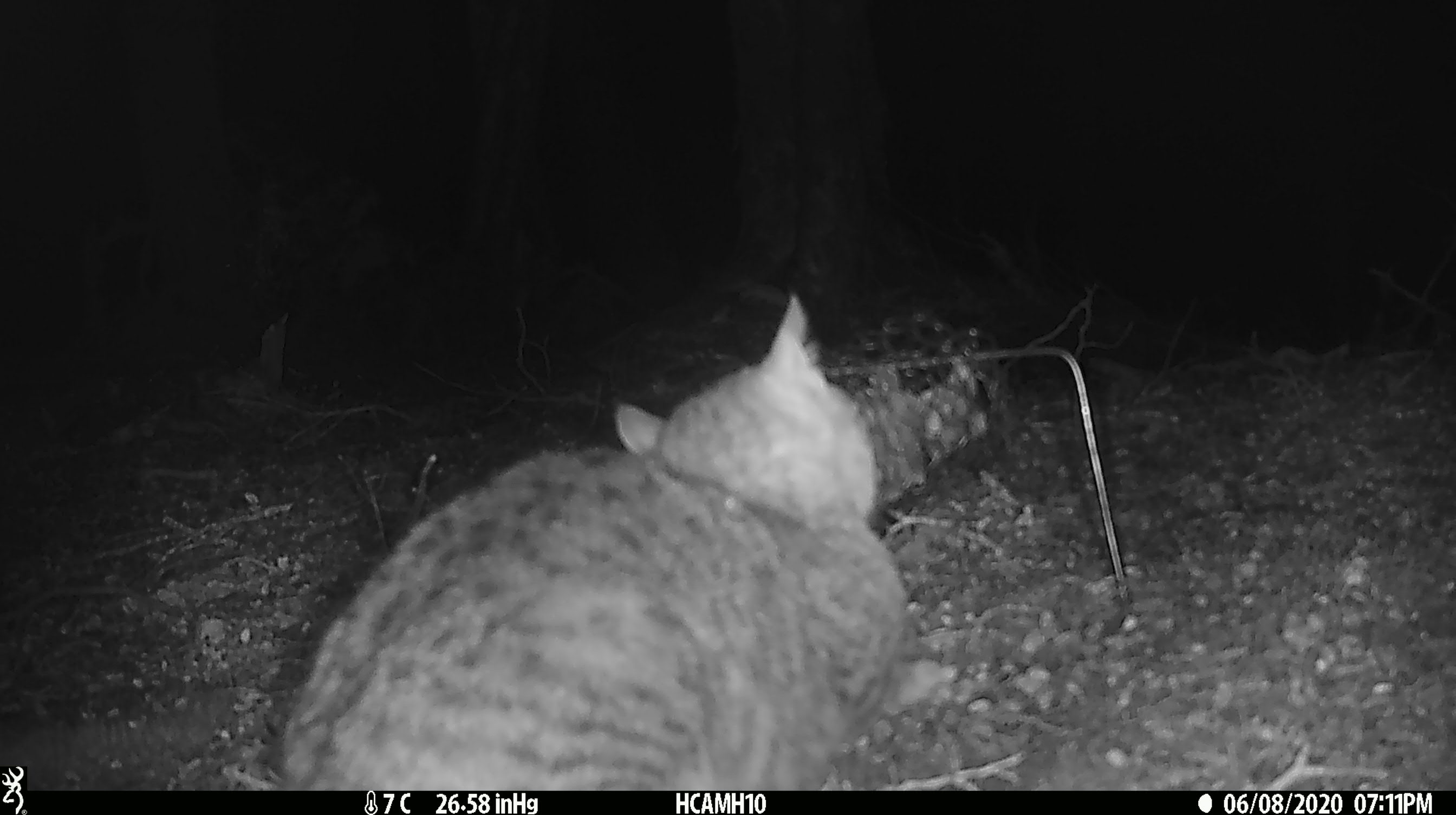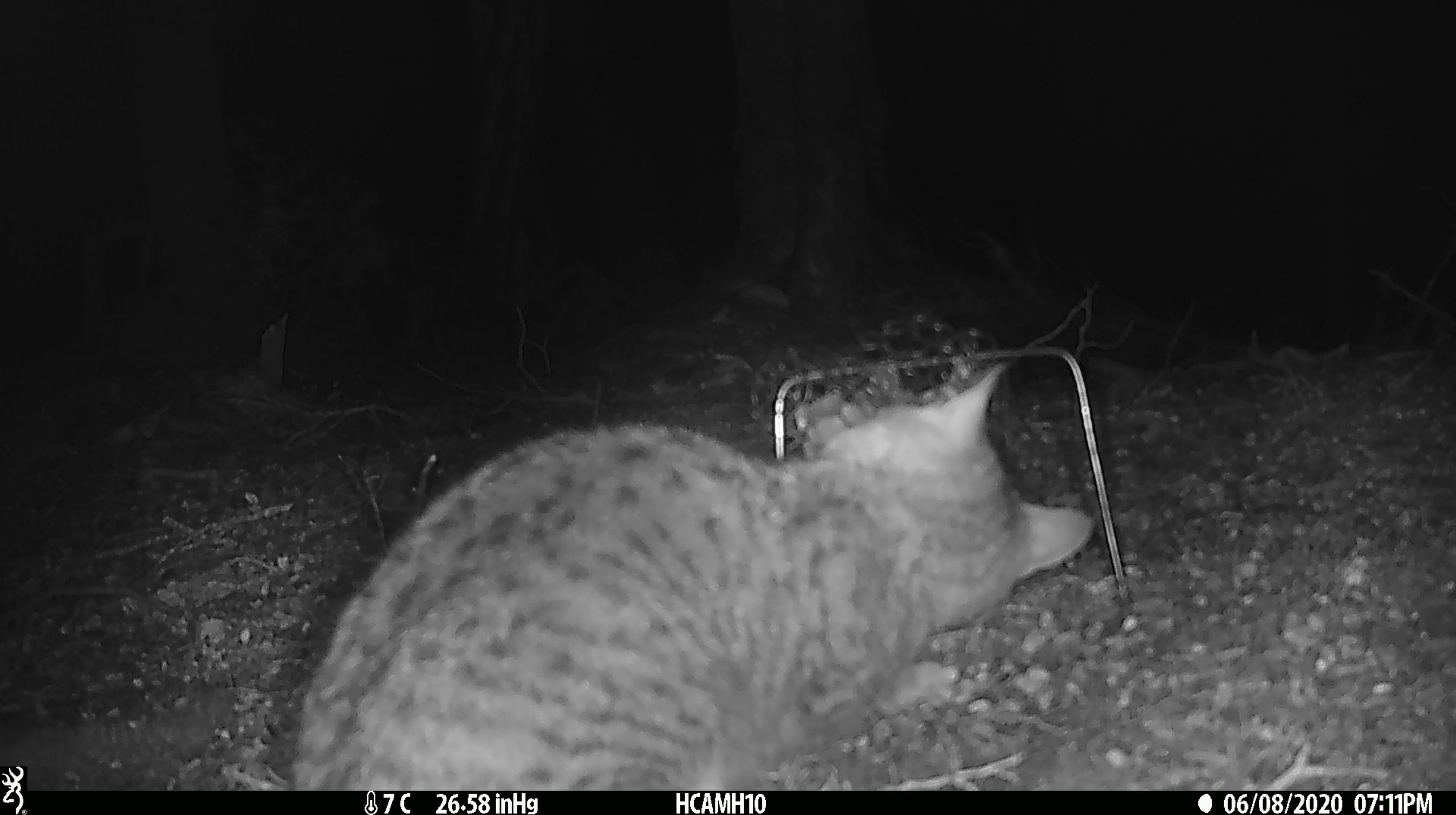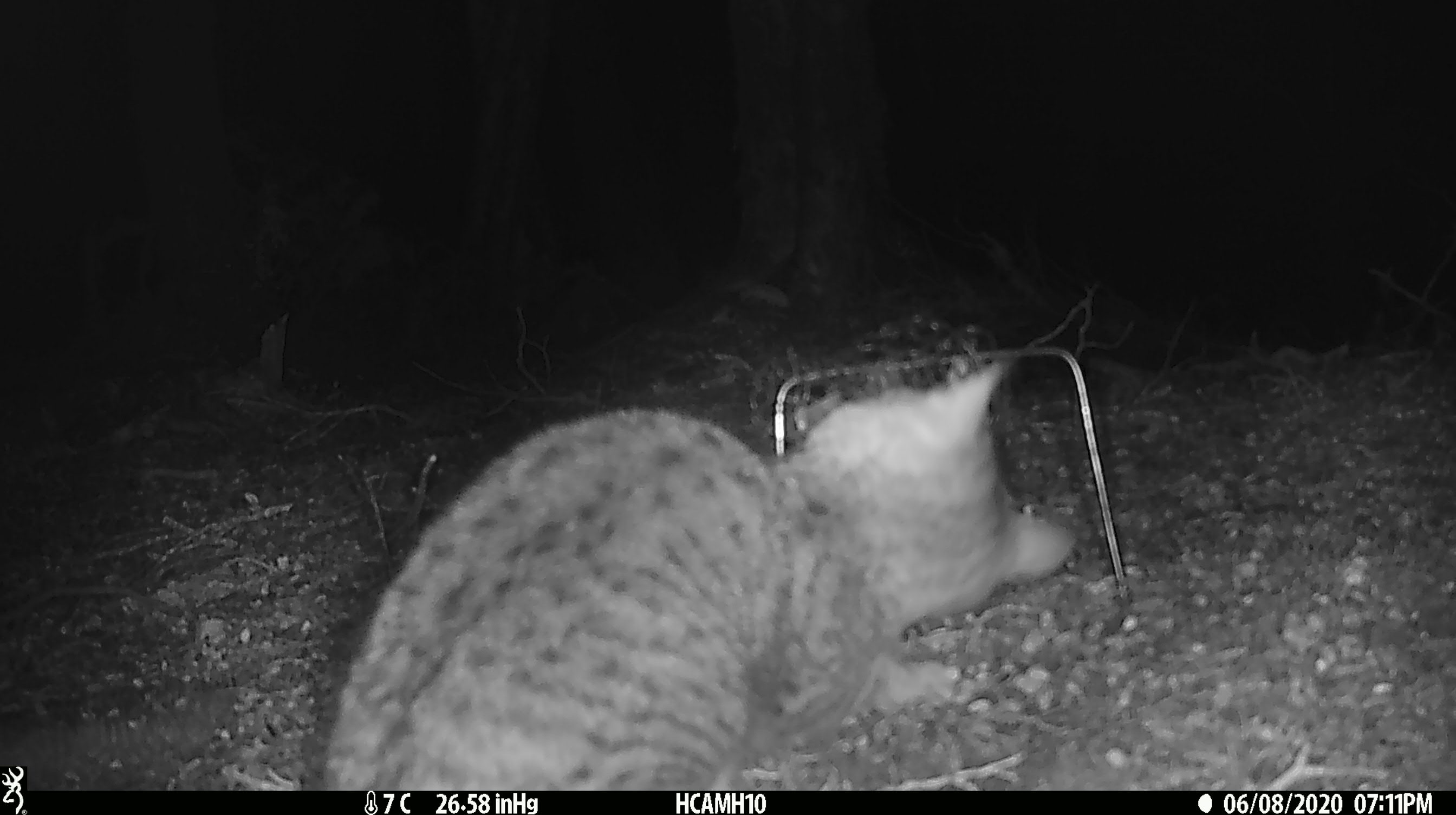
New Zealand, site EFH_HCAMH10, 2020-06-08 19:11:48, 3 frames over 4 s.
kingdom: Animalia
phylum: Chordata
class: Mammalia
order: Carnivora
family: Felidae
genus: Felis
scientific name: Felis catus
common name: domestic cat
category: cat